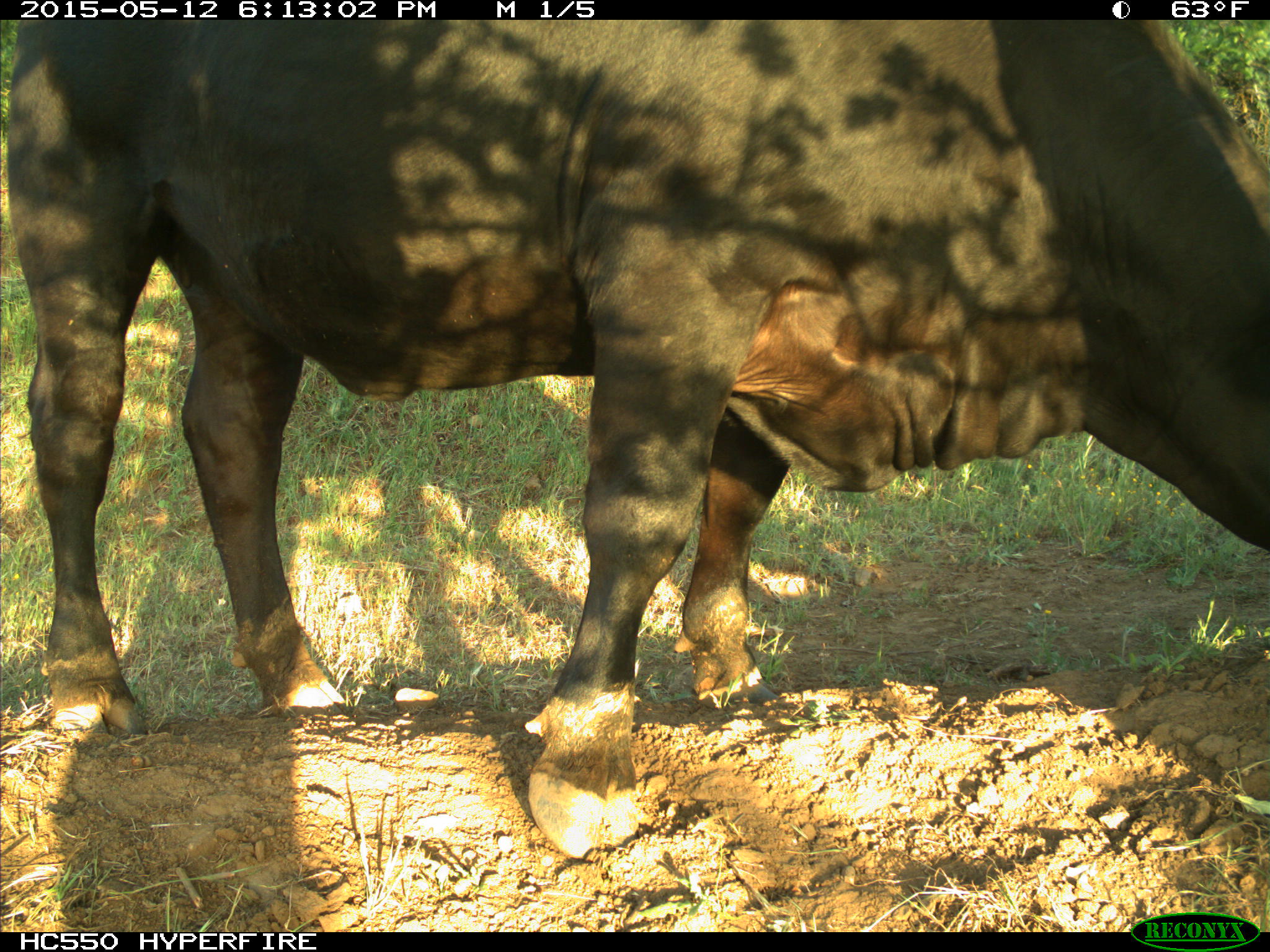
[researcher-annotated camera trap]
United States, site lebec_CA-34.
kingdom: Animalia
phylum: Chordata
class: Mammalia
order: Artiodactyla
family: Bovidae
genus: Bos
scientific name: Bos taurus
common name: domestic cow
Bos taurus (domestic cow).